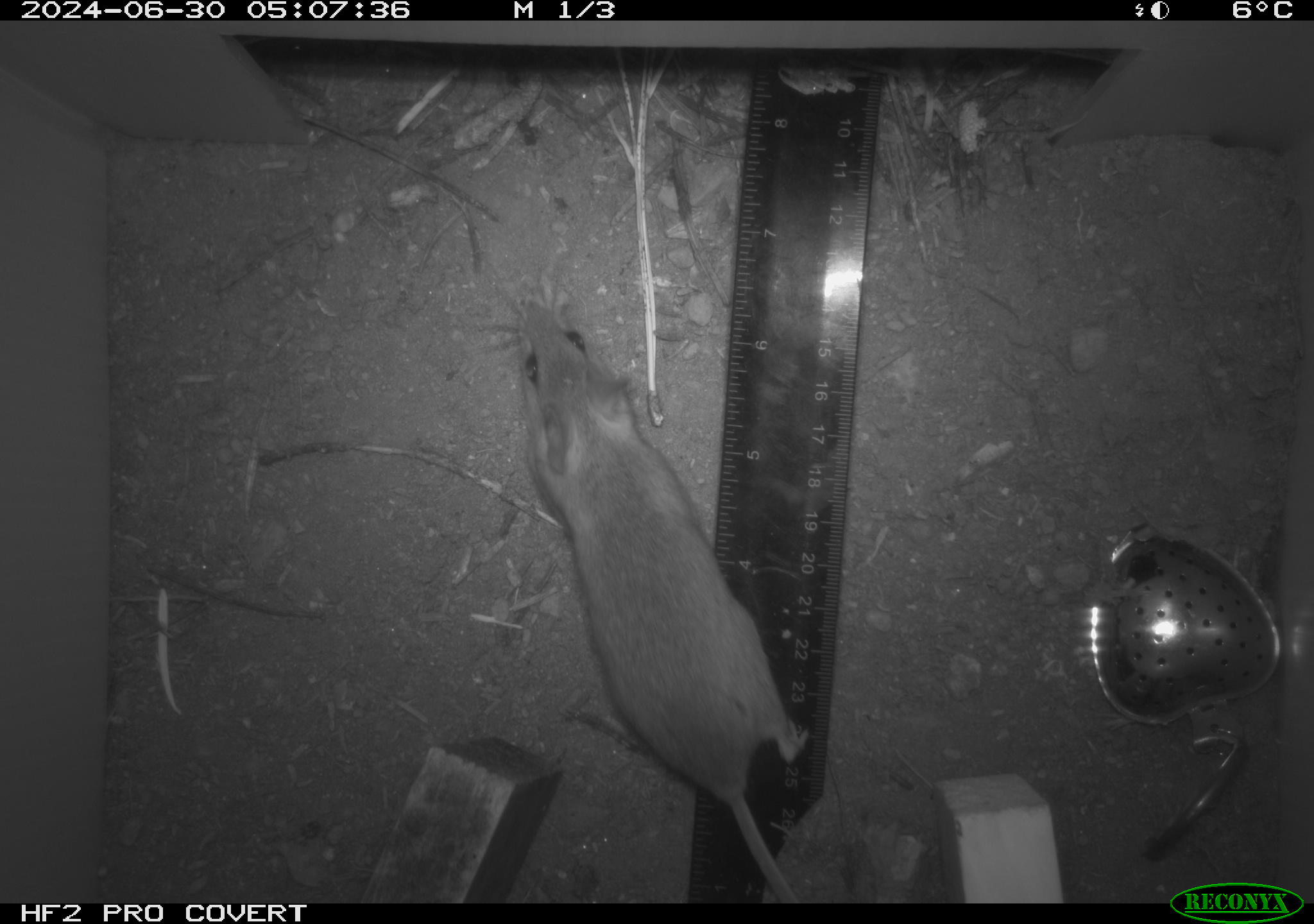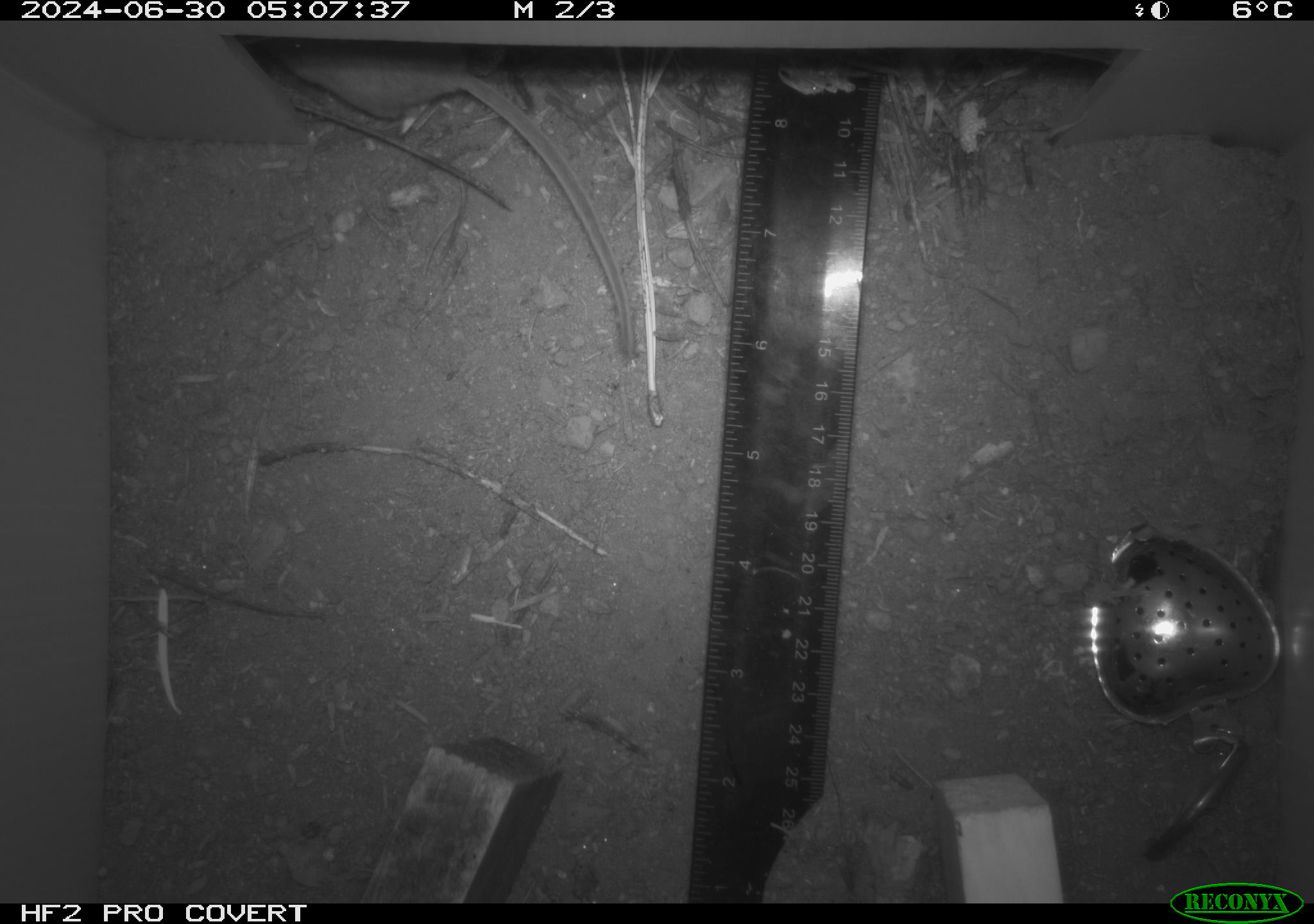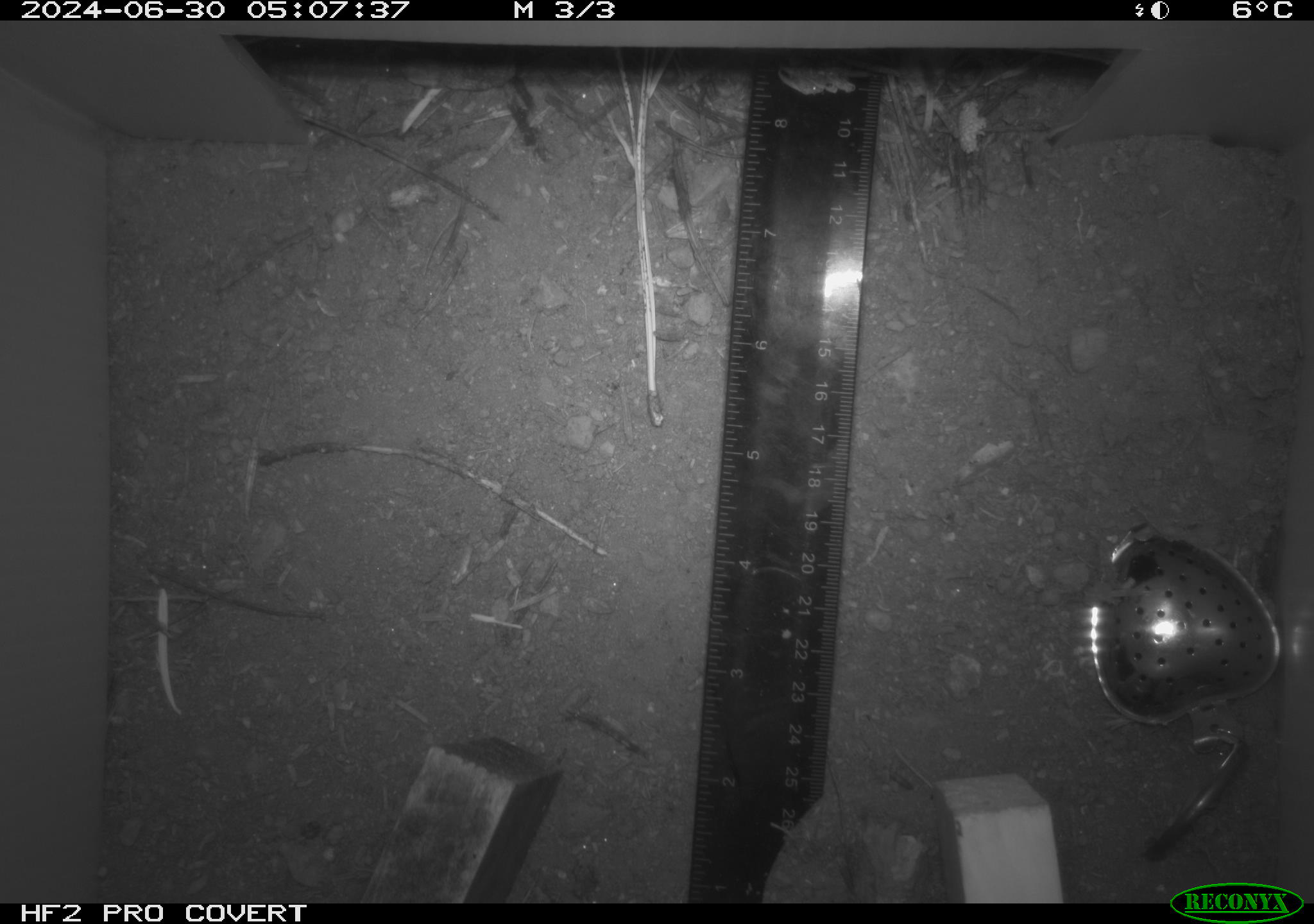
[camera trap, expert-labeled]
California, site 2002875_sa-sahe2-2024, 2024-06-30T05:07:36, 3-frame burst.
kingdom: Animalia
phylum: Chordata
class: Mammalia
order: Rodentia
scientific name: Rodentia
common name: rodent